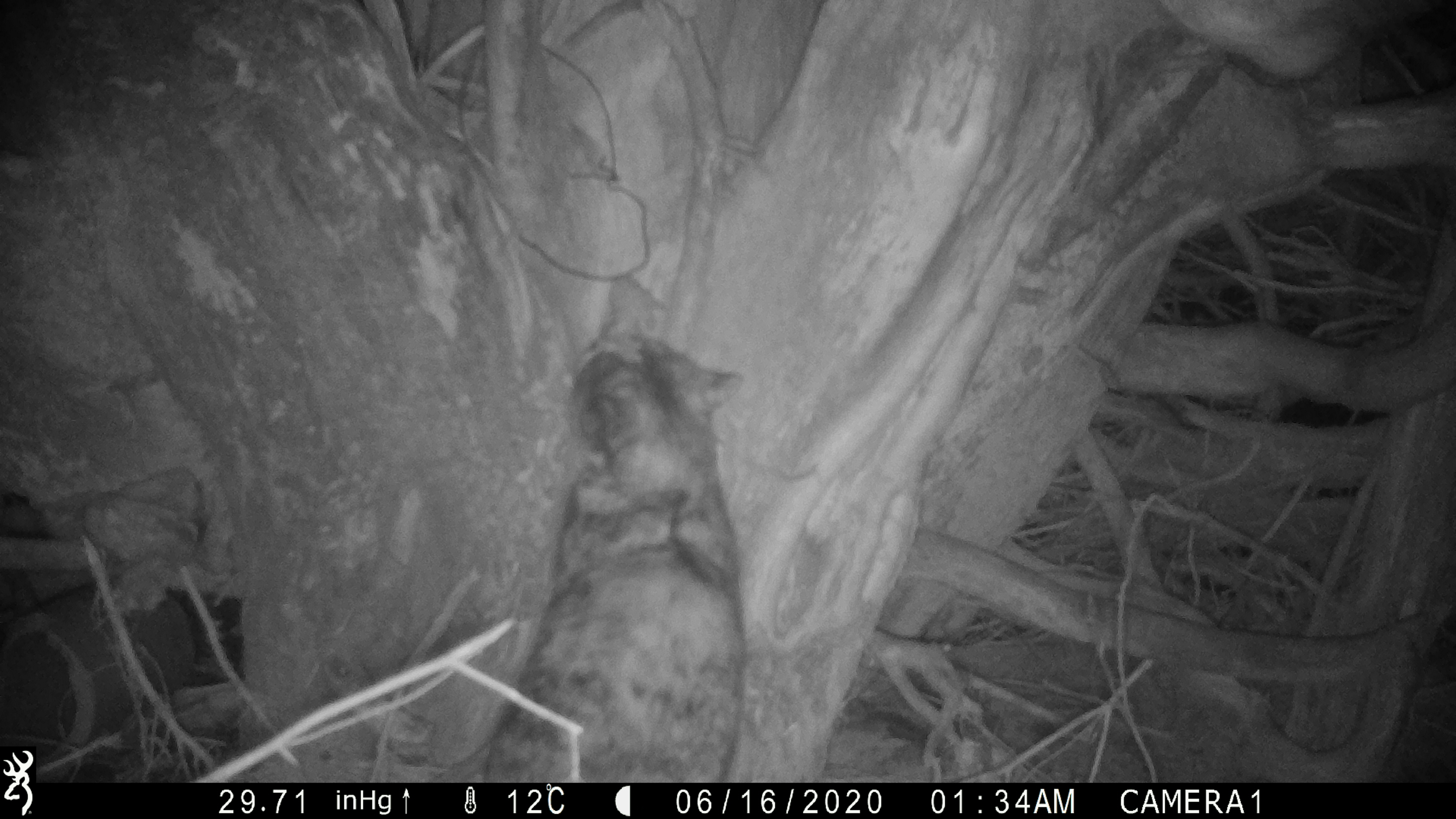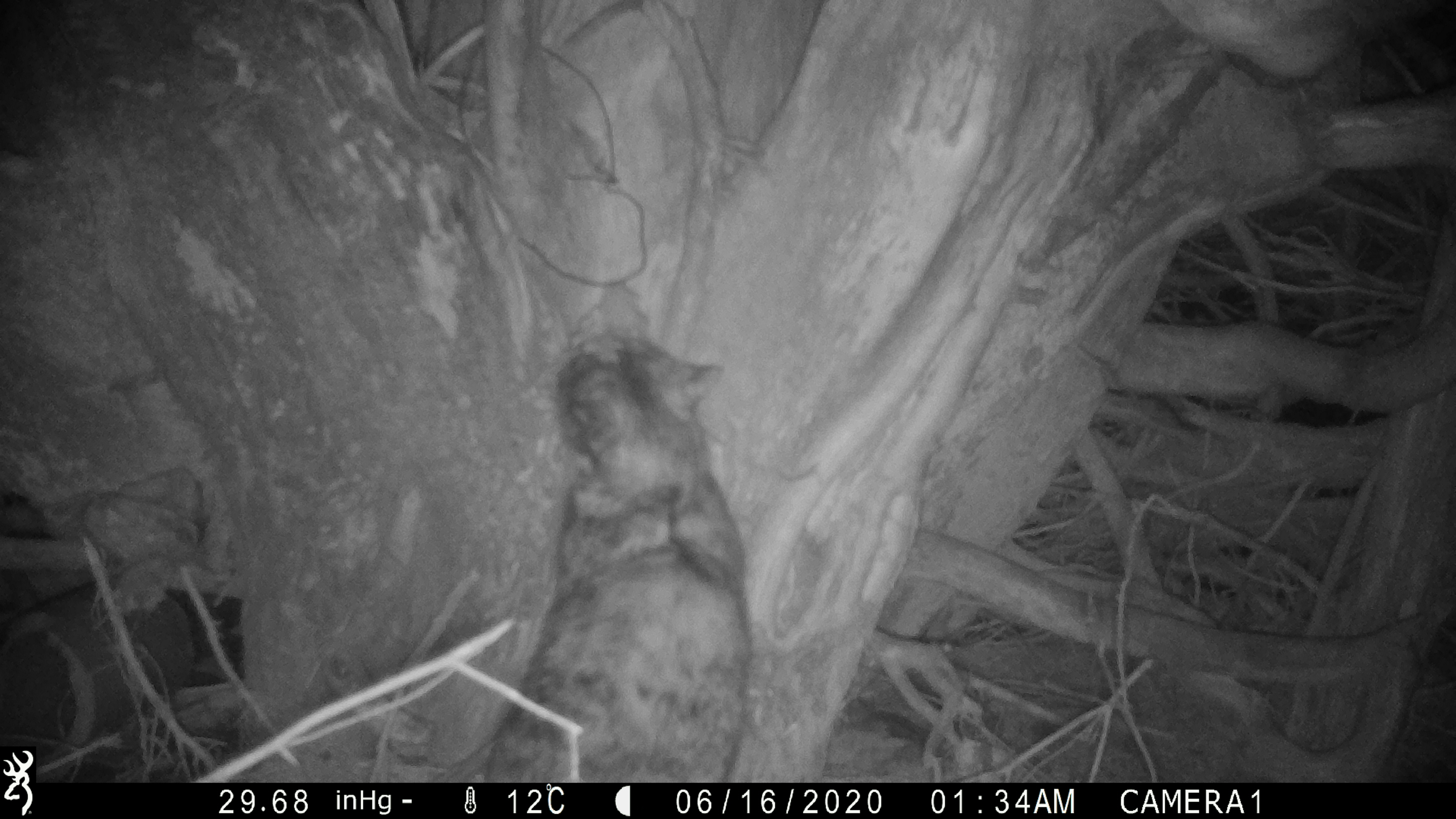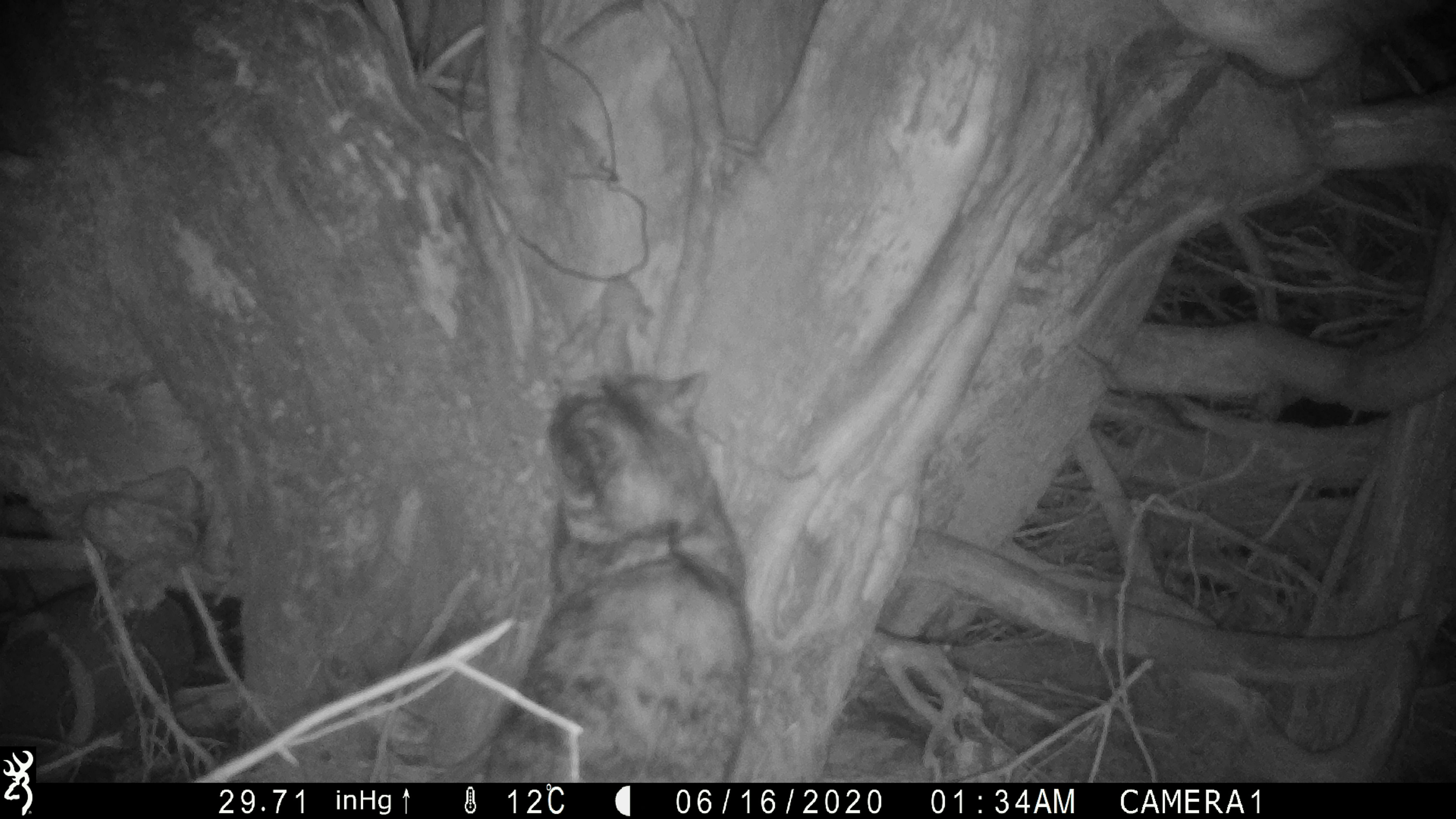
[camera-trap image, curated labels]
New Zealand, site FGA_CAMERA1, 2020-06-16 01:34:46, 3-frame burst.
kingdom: Animalia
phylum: Chordata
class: Mammalia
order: Carnivora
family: Felidae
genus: Felis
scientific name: Felis catus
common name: domestic cat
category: cat